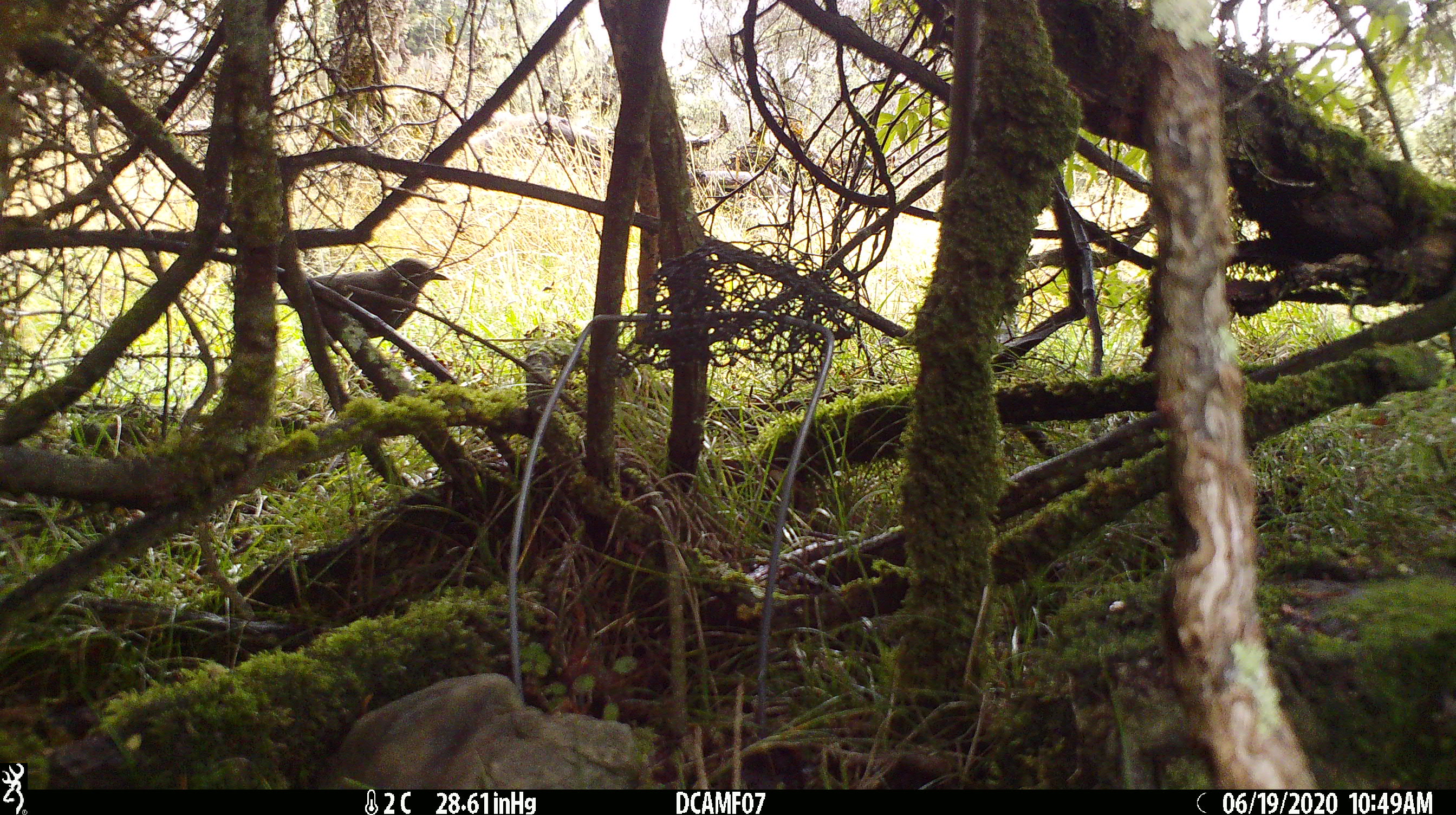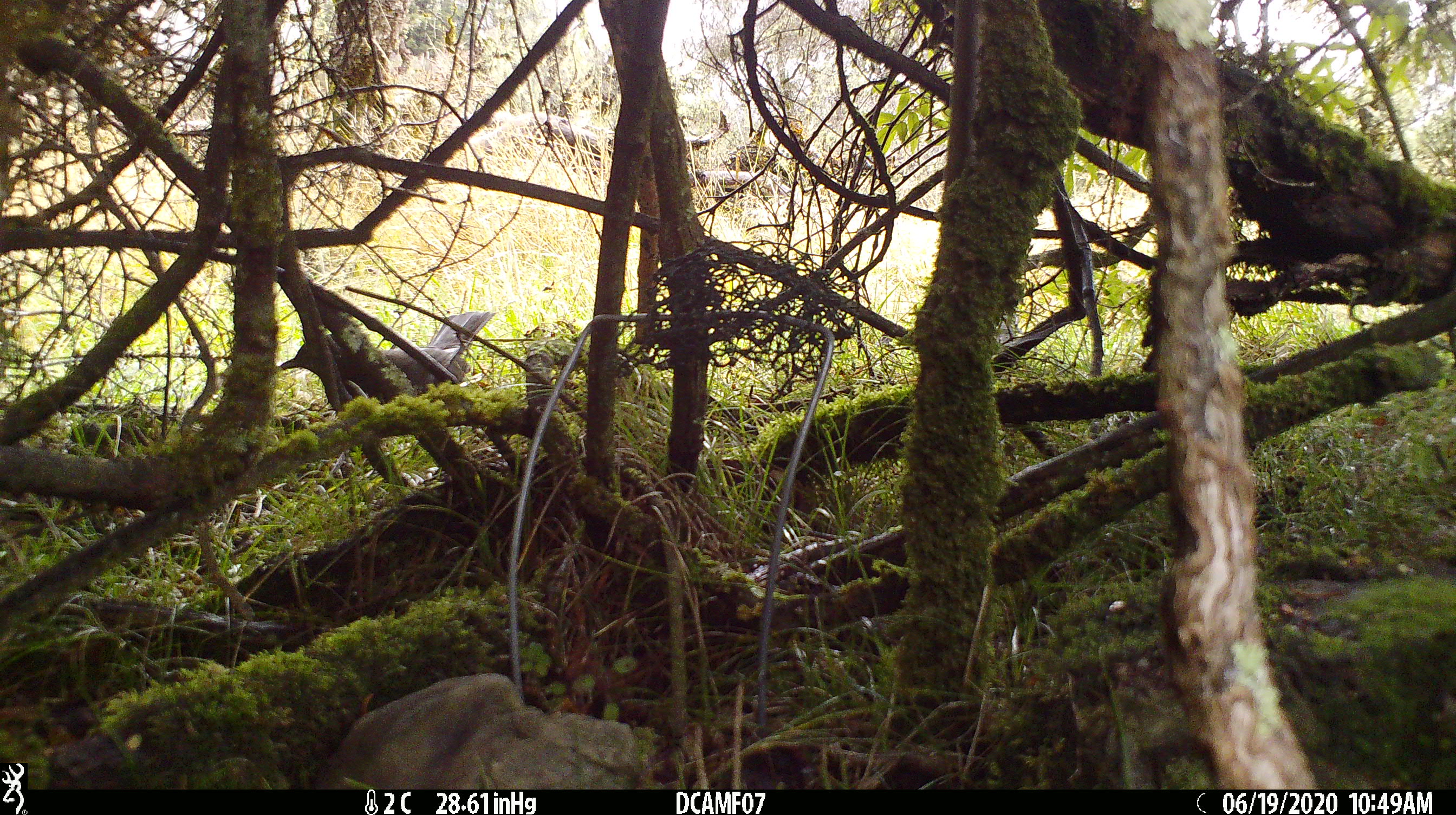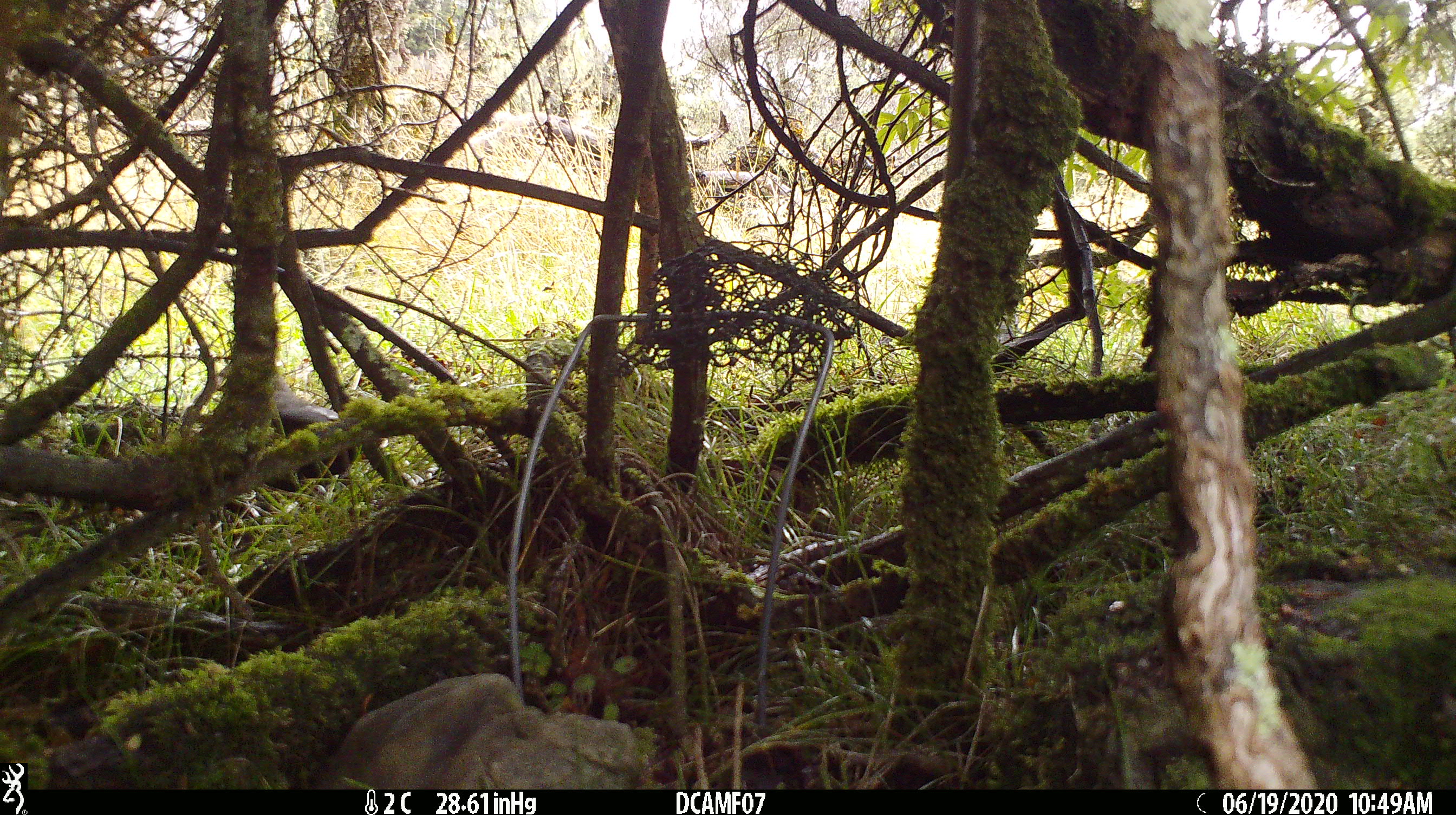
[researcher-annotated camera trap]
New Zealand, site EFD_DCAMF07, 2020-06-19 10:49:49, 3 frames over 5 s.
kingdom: Animalia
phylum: Chordata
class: Aves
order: Passeriformes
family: Turdidae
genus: Turdus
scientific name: Turdus merula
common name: eurasian blackbird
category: blackbird